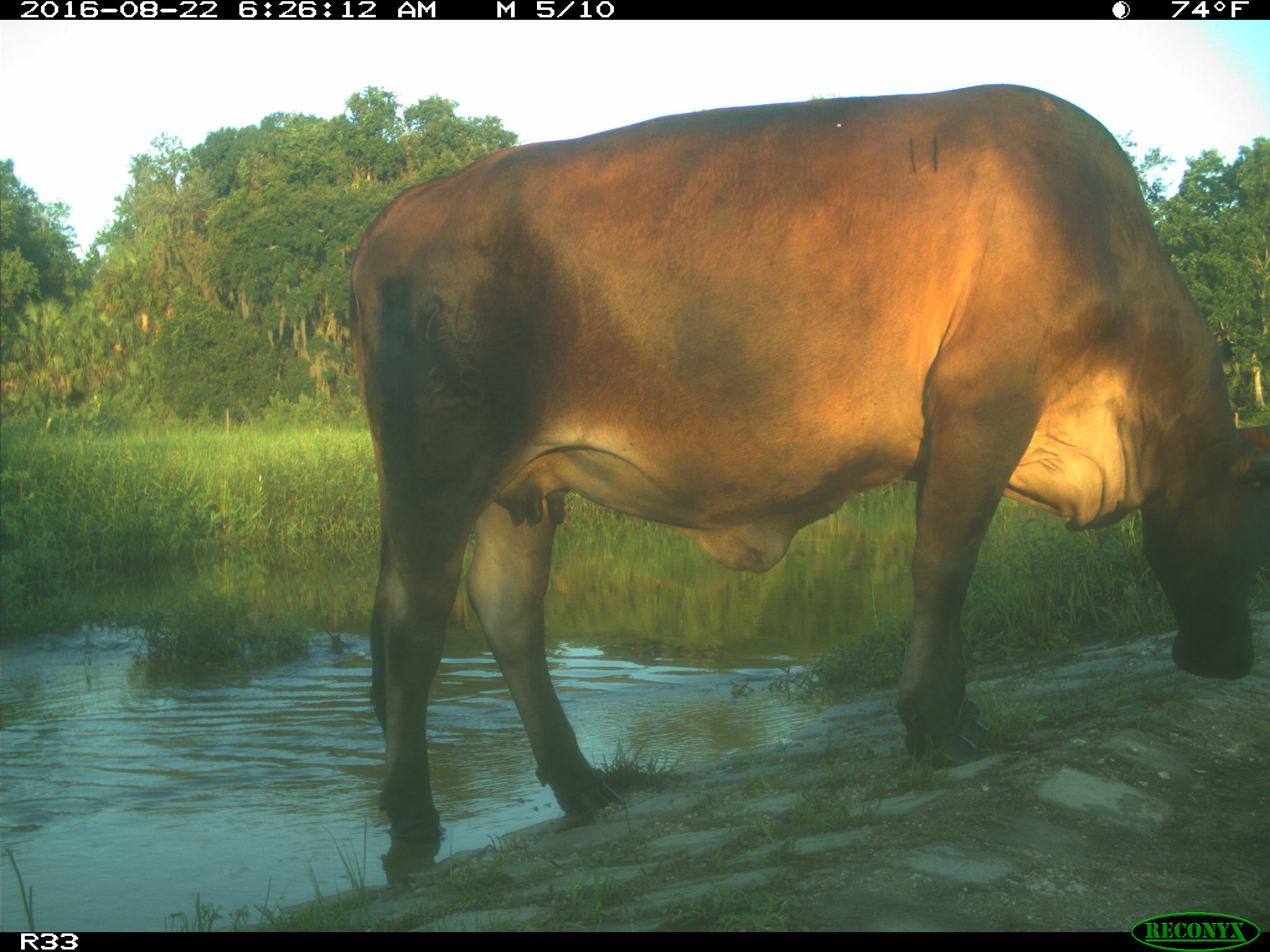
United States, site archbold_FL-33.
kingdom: Animalia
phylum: Chordata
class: Mammalia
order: Artiodactyla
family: Bovidae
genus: Bos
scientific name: Bos taurus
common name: domestic cow